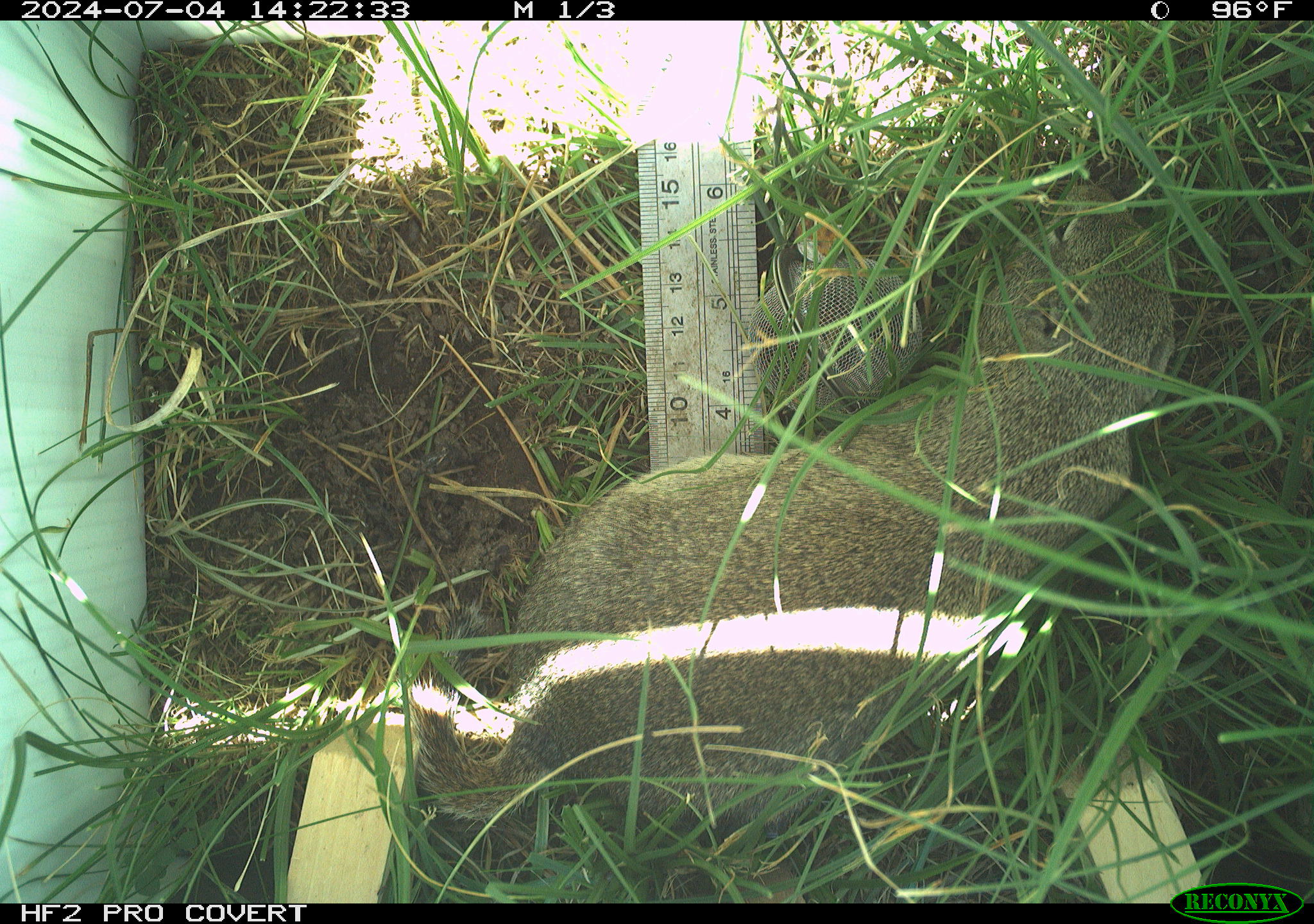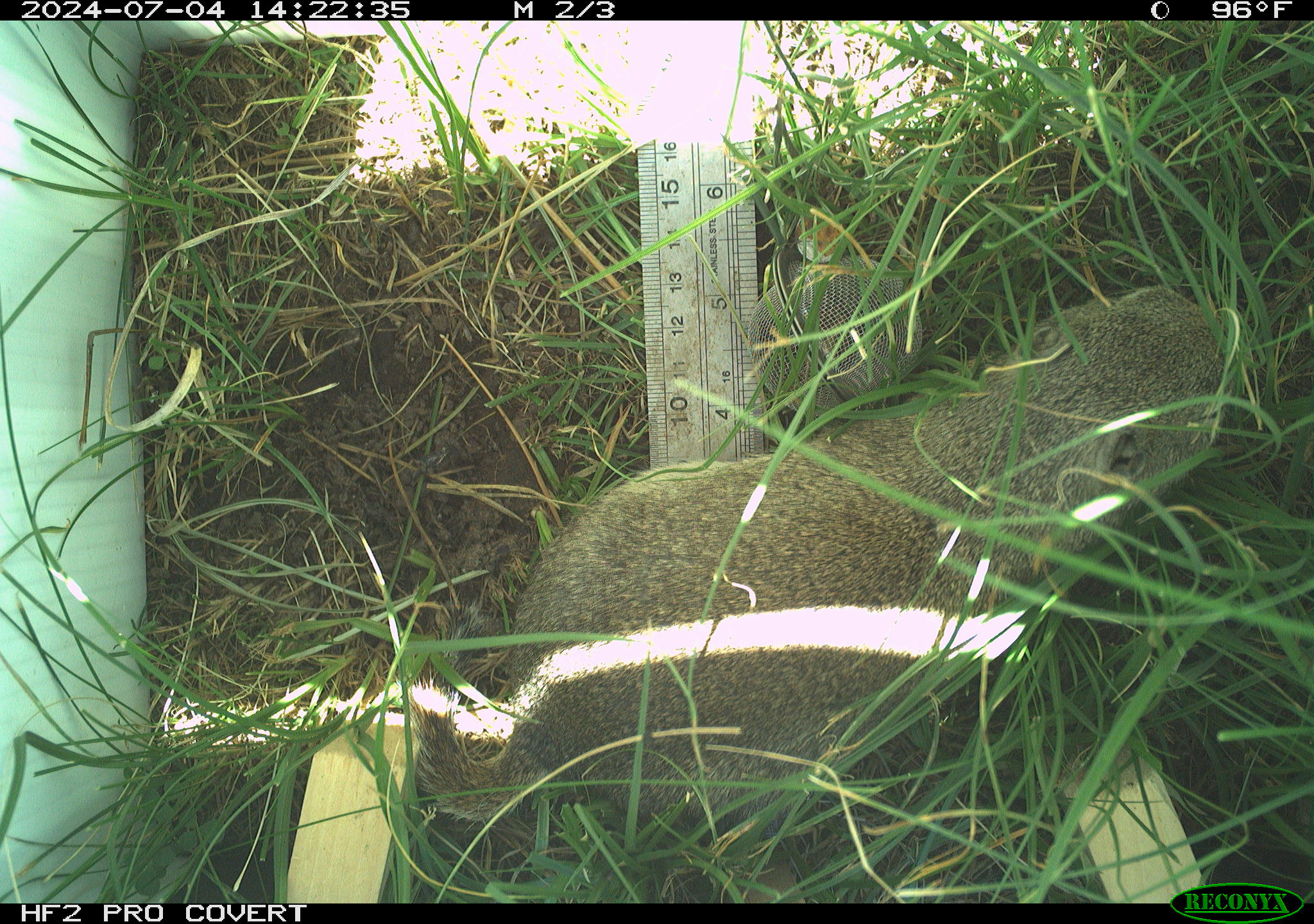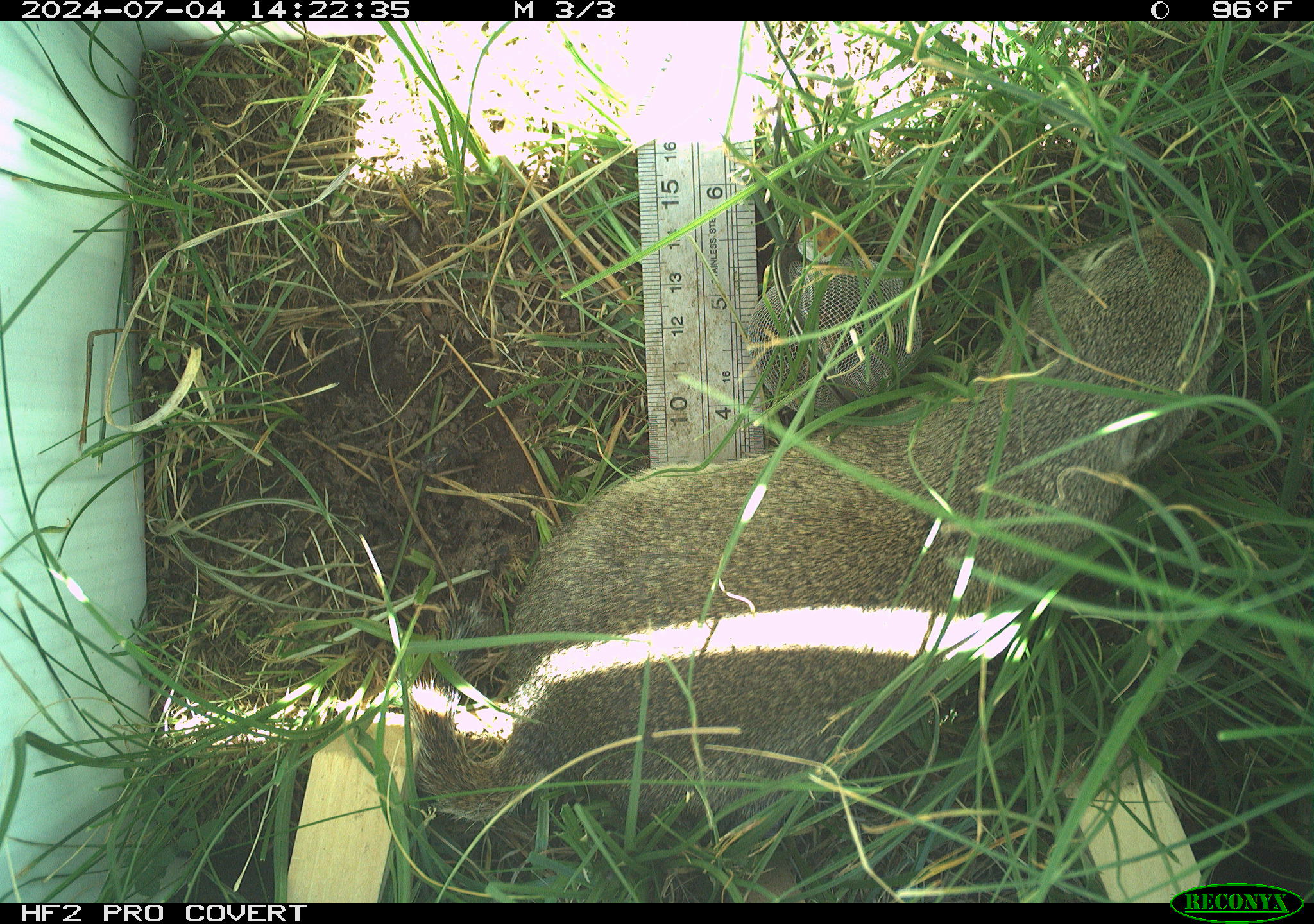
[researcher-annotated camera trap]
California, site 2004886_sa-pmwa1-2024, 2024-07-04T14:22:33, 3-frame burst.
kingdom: Animalia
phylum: Chordata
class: Mammalia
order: Rodentia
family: Sciuridae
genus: Urocitellus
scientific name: Urocitellus beldingi beldingi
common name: belding's ground squirrel